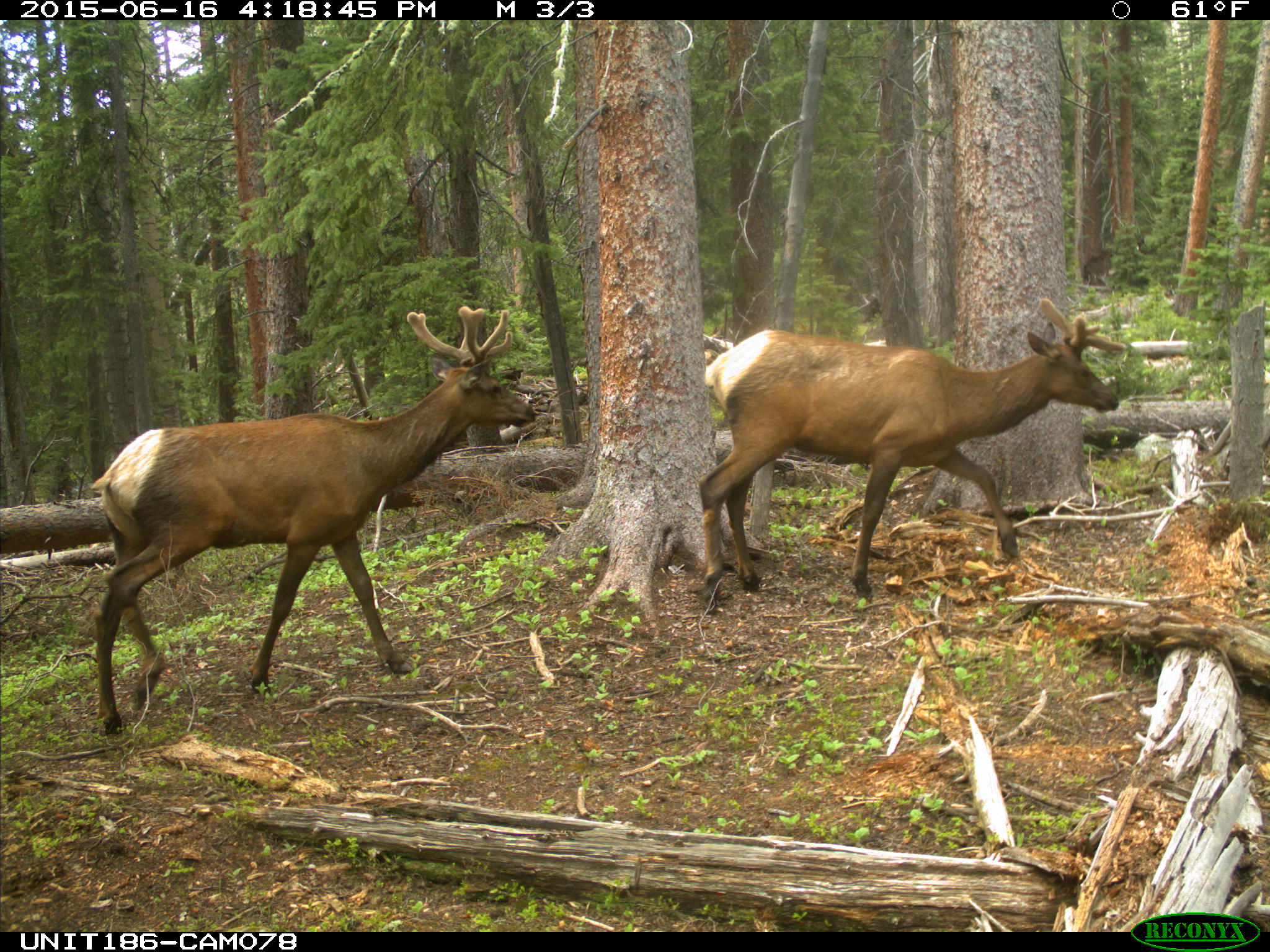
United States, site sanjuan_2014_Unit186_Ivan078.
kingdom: Animalia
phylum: Chordata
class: Mammalia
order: Artiodactyla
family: Cervidae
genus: Cervus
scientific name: Cervus elaphus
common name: red deer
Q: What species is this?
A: Cervus elaphus (red deer).